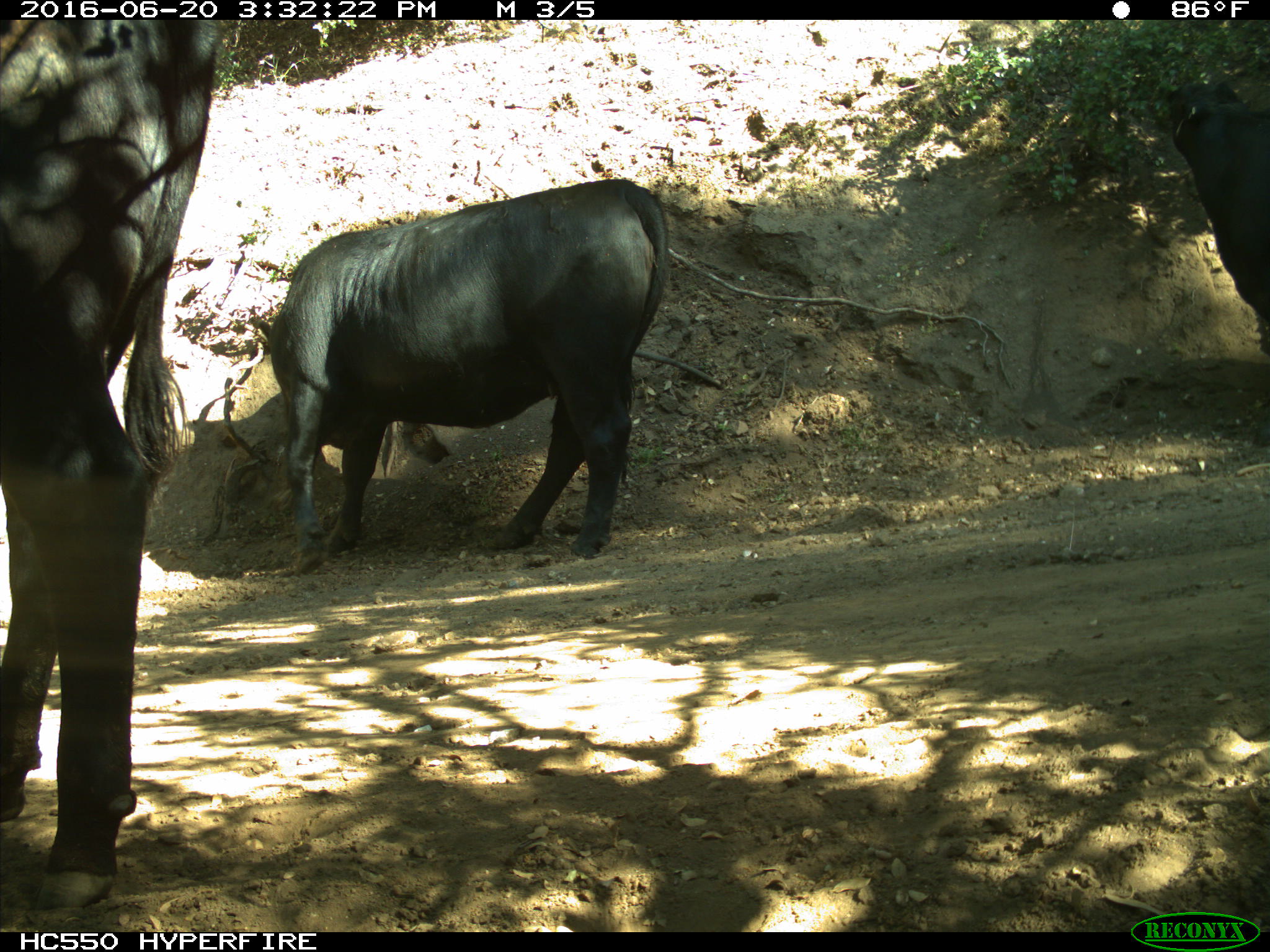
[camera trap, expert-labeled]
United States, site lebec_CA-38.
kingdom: Animalia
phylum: Chordata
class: Mammalia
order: Artiodactyla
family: Bovidae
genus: Bos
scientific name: Bos taurus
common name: domestic cow